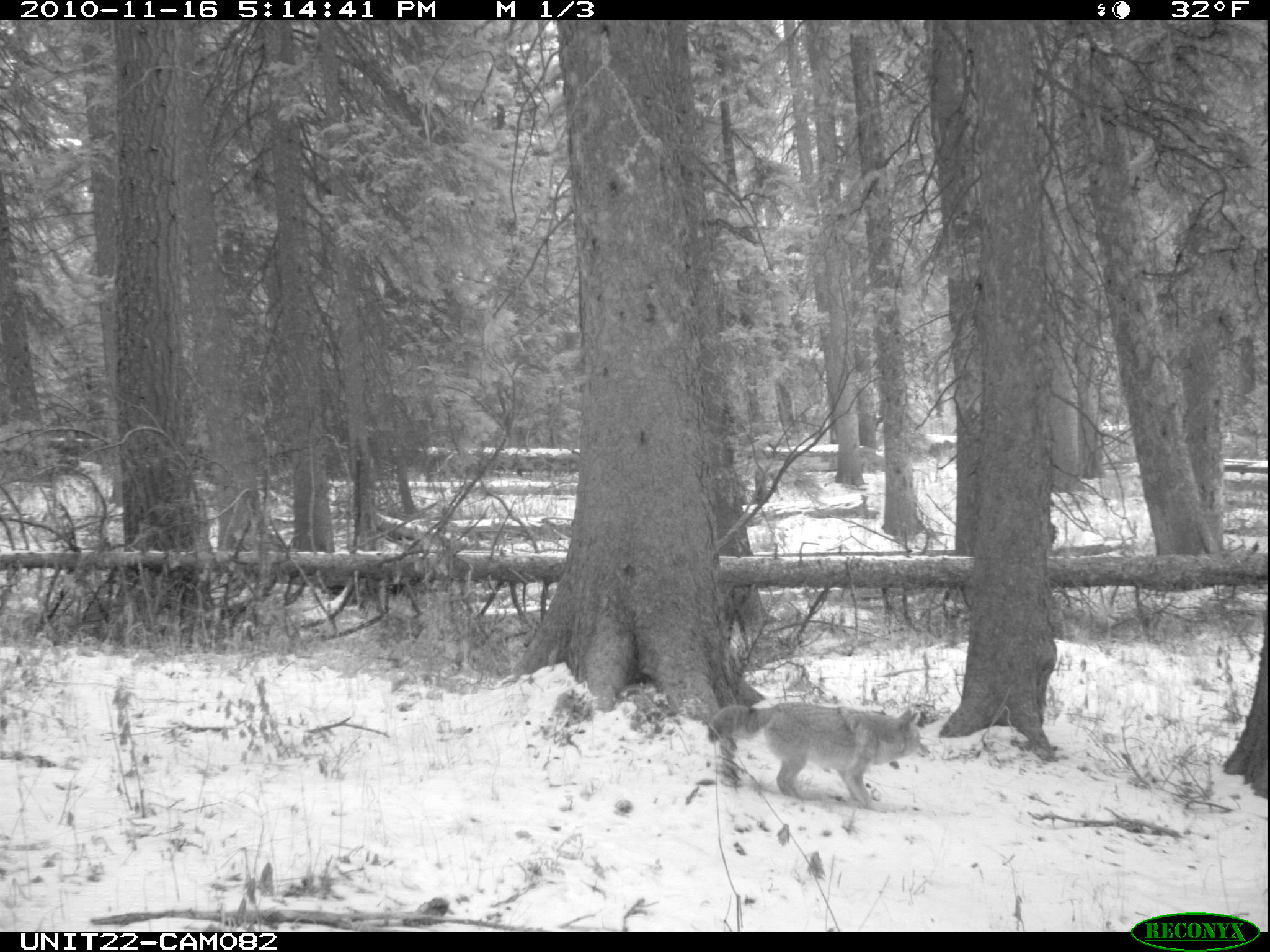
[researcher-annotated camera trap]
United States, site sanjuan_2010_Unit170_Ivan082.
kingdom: Animalia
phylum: Chordata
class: Mammalia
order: Carnivora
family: Canidae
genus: Canis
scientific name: Canis latrans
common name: coyote